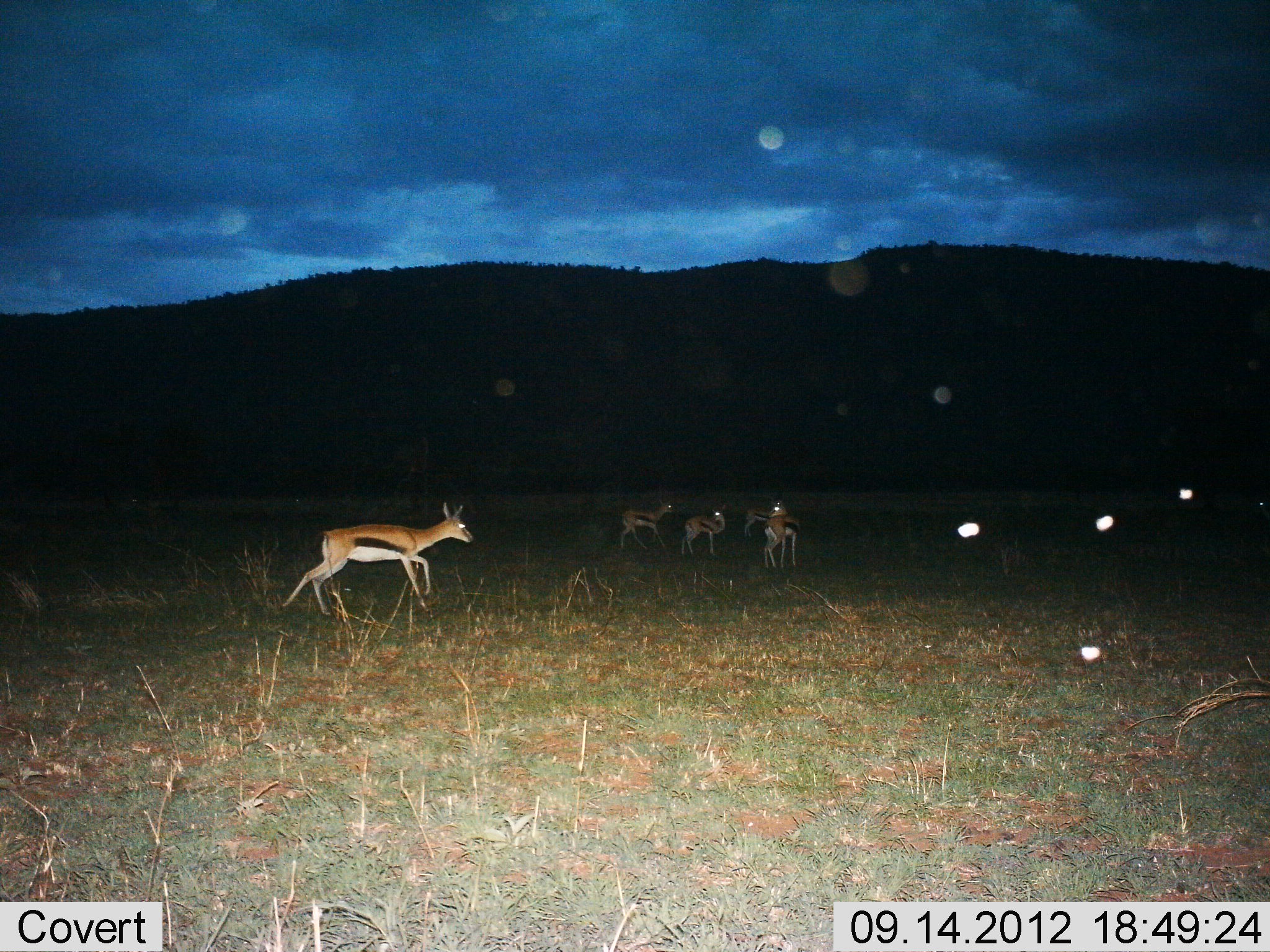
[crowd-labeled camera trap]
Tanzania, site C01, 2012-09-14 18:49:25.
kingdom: Animalia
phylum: Chordata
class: Mammalia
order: Artiodactyla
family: Bovidae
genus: Eudorcas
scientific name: Eudorcas thomsonii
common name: thomson's gazelle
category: gazellethomsons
Gazellethomsons (thomson's gazelle) (Eudorcas thomsonii), count 5. Behavior (volunteer vote fractions): standing 80%, resting 10%, moving 60%, interacting 10%. Young present (vote fraction): 10%. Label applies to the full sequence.